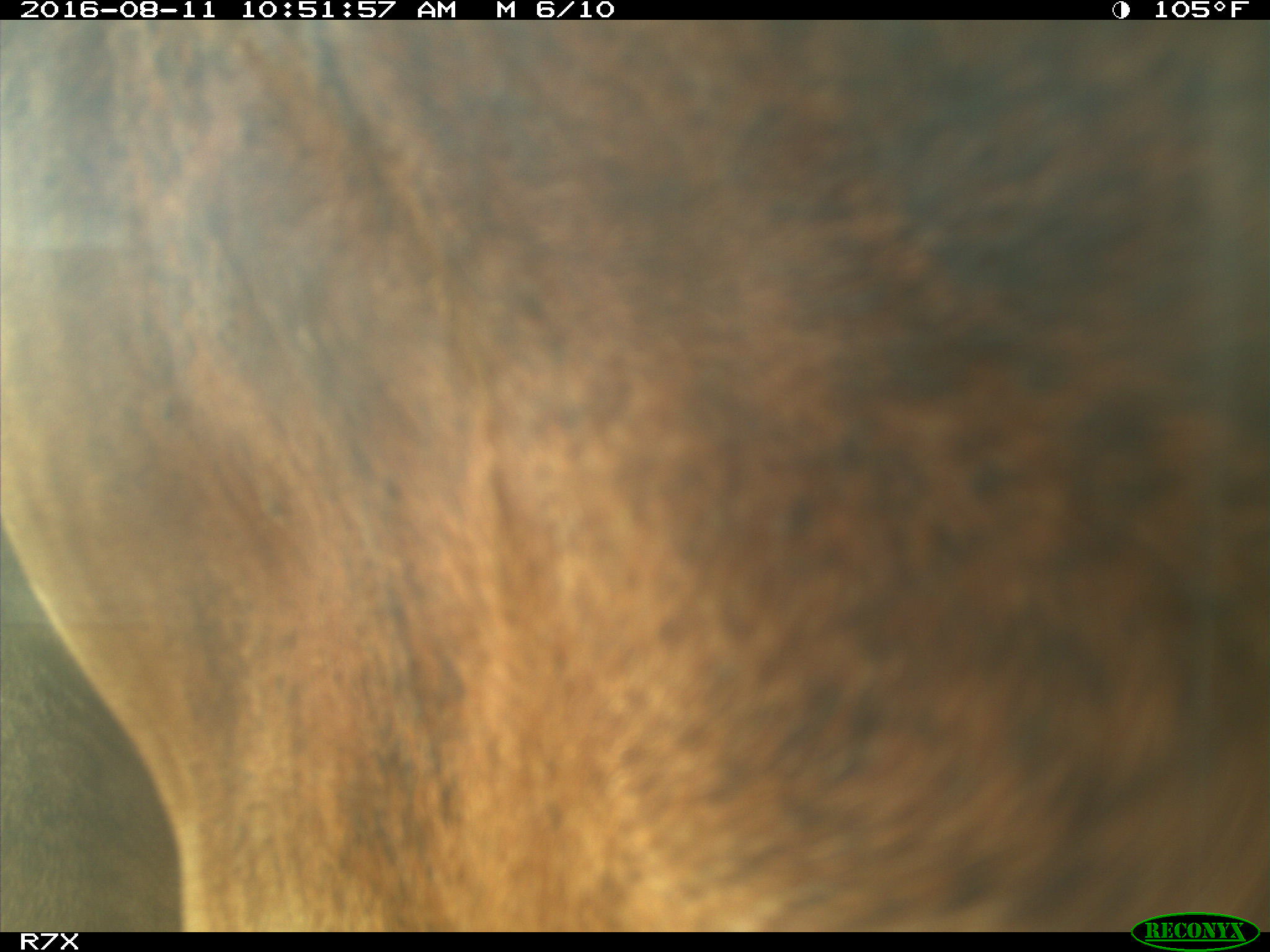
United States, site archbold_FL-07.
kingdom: Animalia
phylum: Chordata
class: Mammalia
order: Artiodactyla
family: Bovidae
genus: Bos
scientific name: Bos taurus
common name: domestic cow